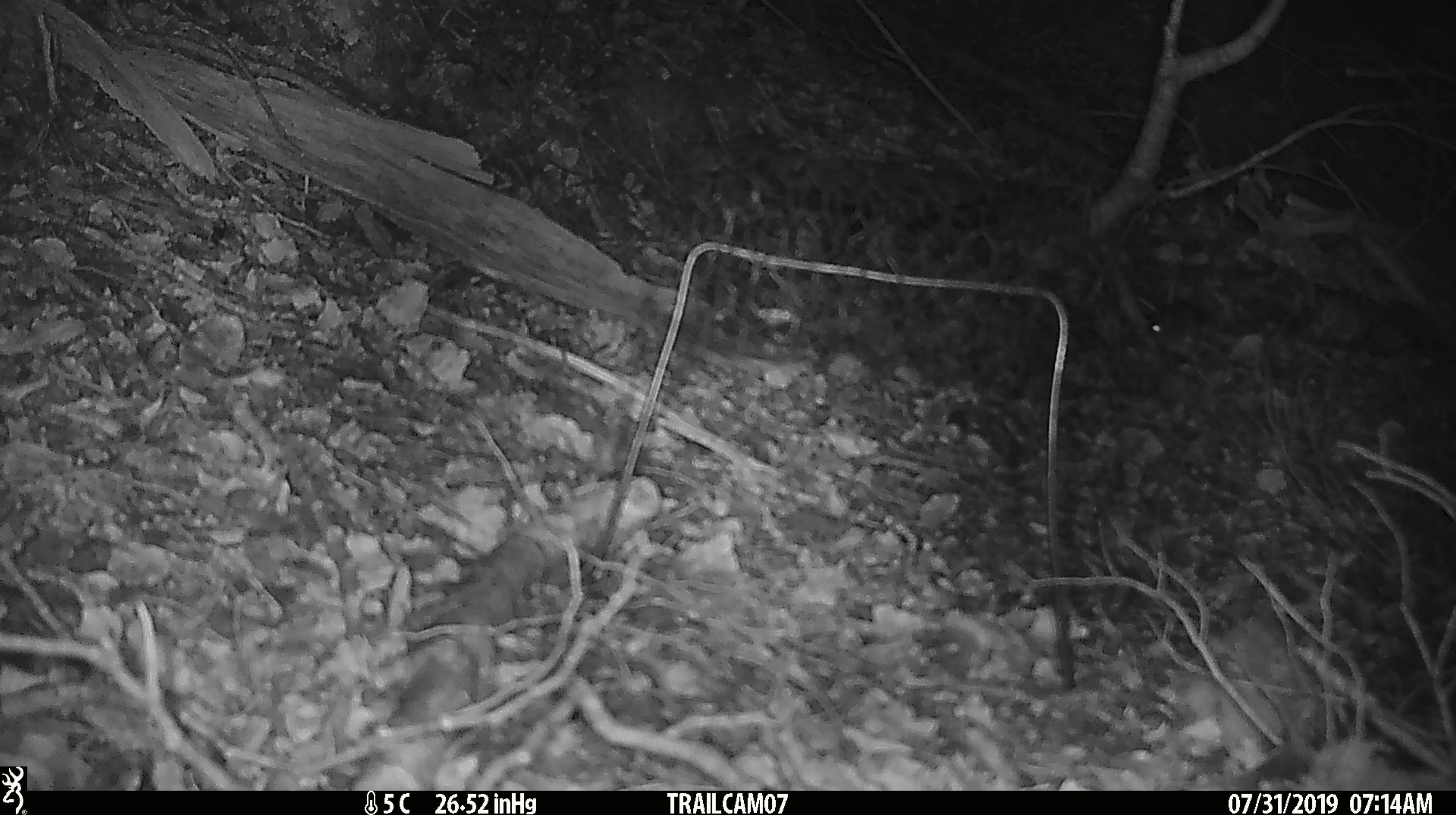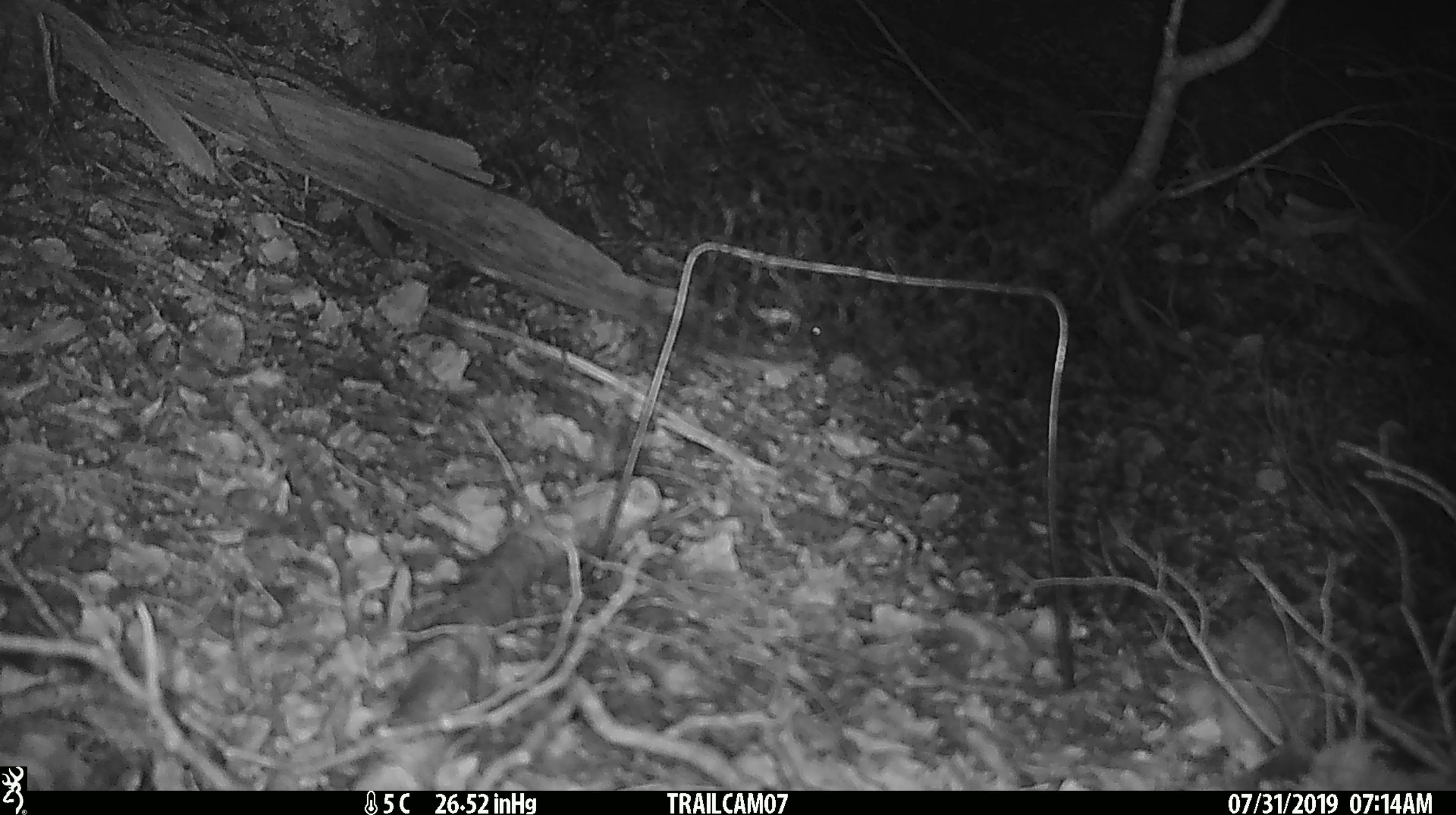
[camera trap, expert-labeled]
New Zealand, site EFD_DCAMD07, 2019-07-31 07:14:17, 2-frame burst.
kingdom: Animalia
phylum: Chordata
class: Mammalia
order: Rodentia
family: Muridae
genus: Mus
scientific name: Mus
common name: mouse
Mouse (Mus).